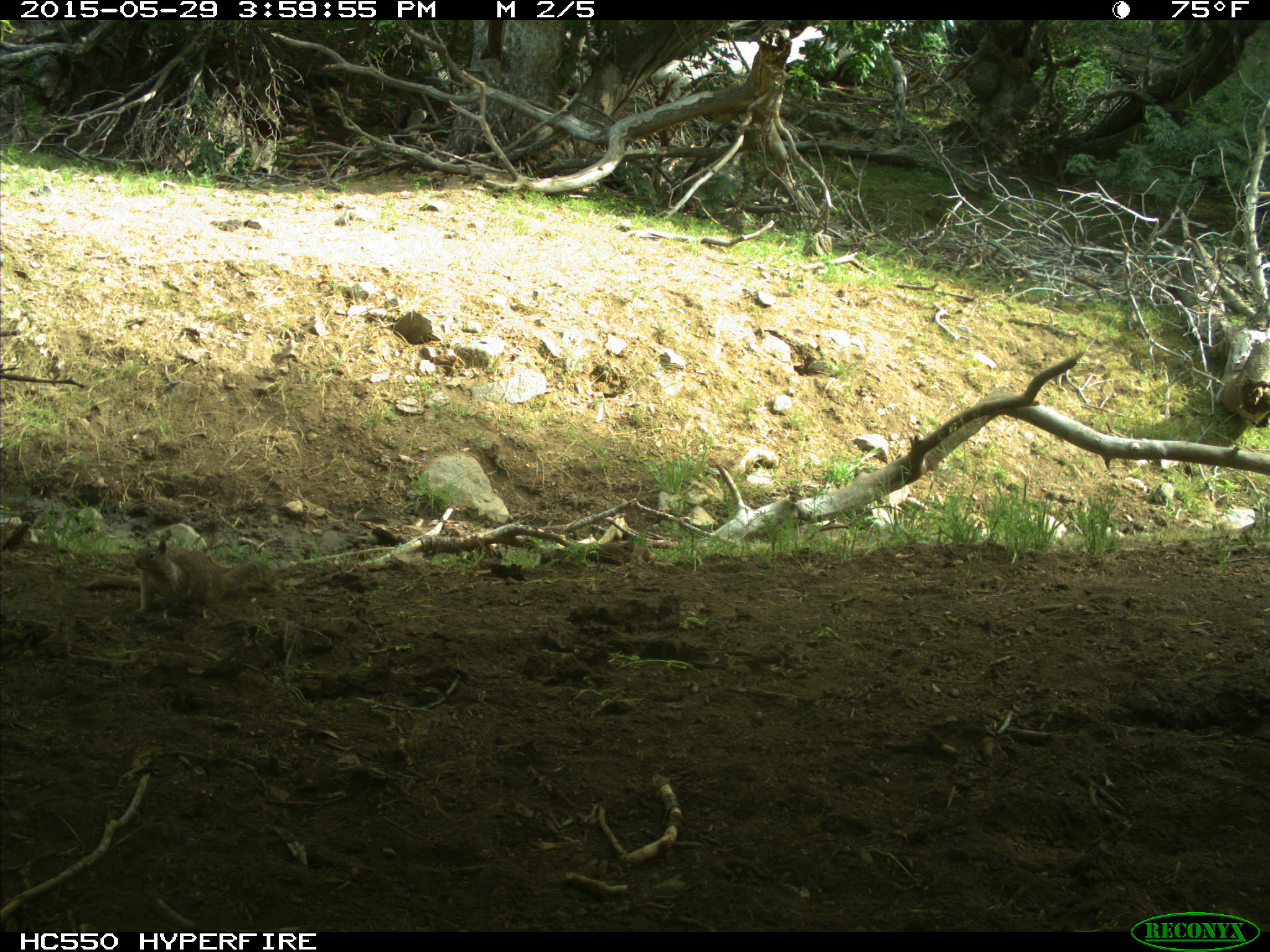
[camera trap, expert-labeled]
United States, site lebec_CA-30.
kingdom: Animalia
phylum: Chordata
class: Mammalia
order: Rodentia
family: Sciuridae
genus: Otospermophilus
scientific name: Otospermophilus beecheyi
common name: california ground squirrel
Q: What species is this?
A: Otospermophilus beecheyi (california ground squirrel).